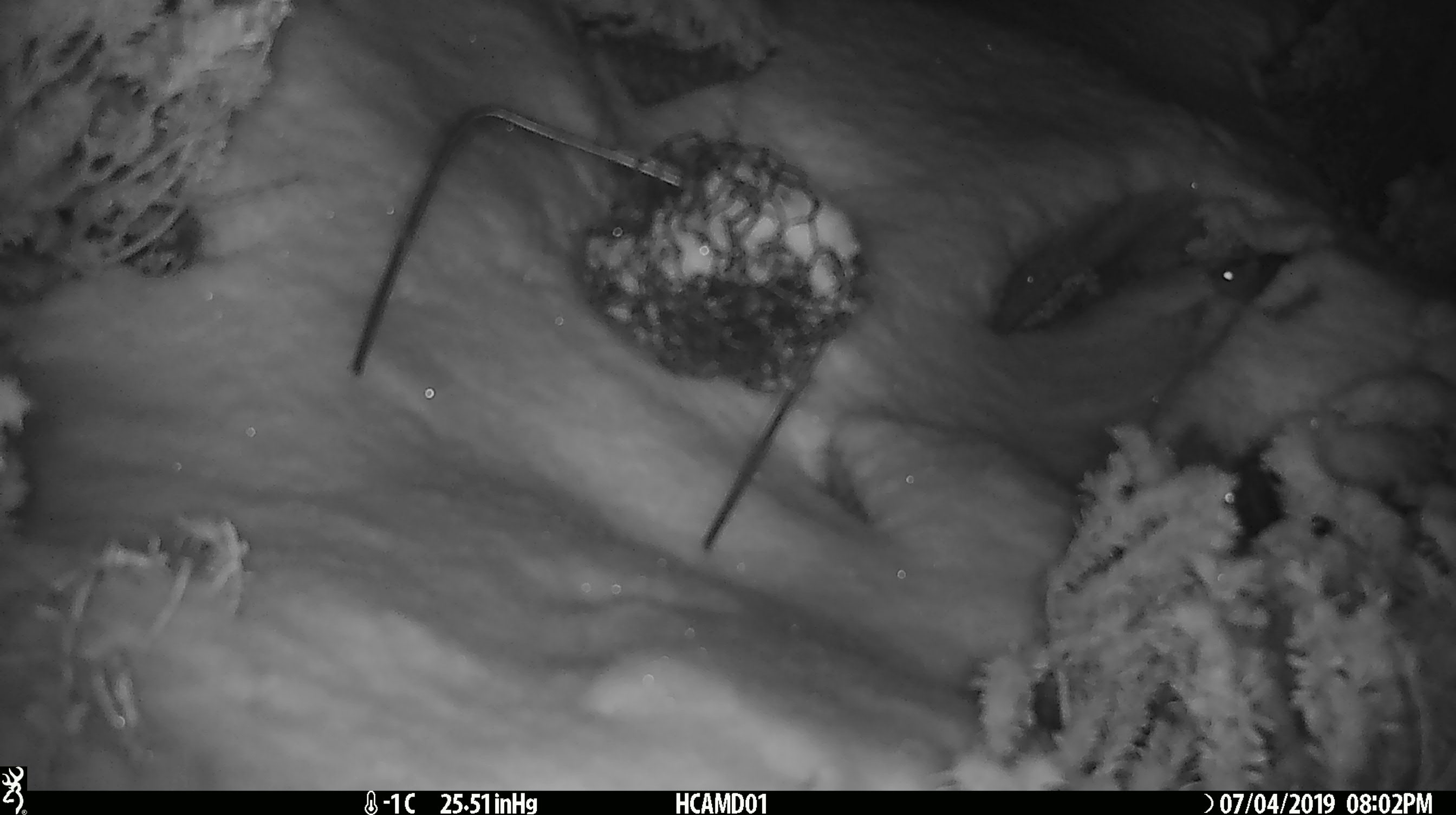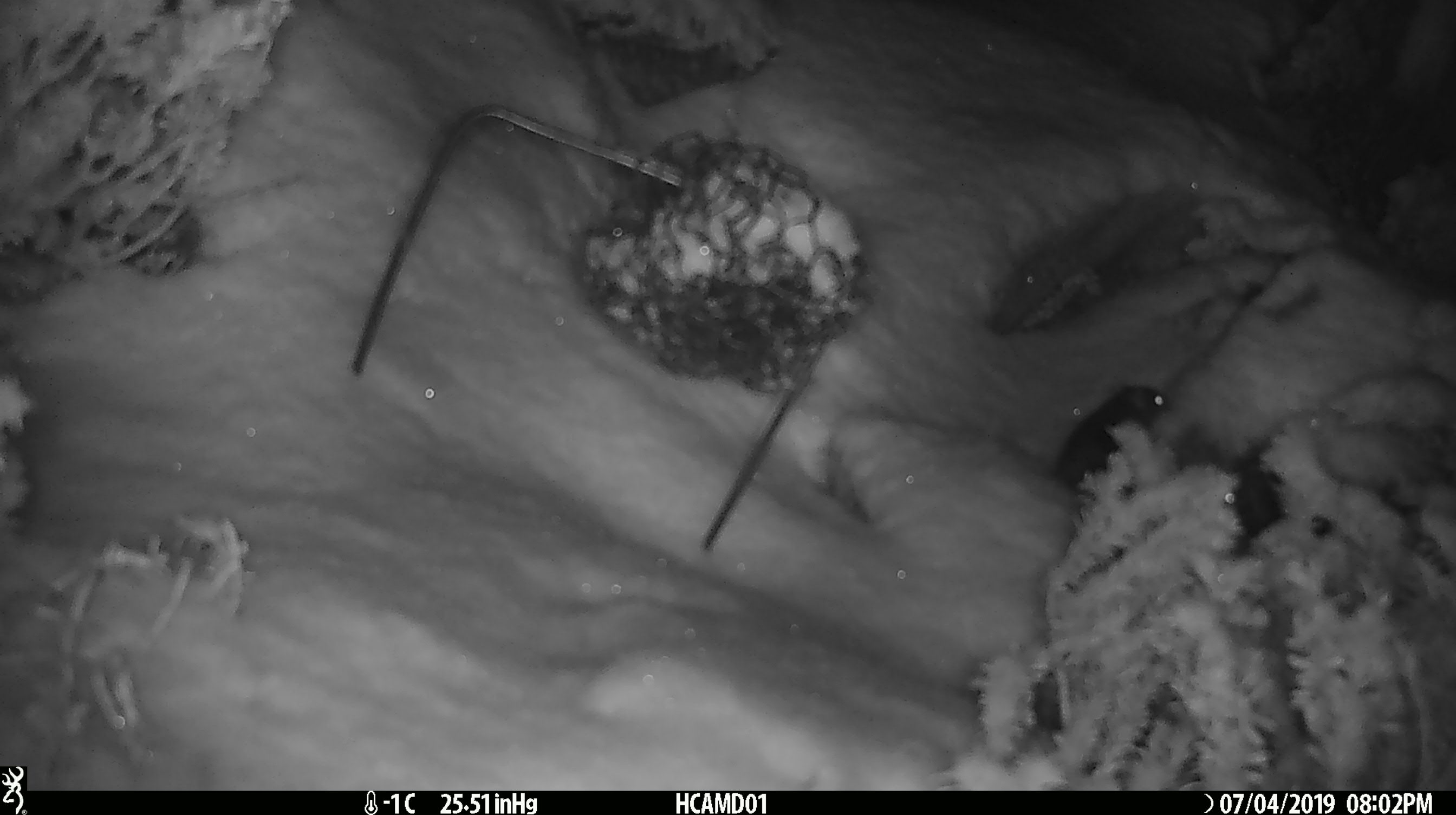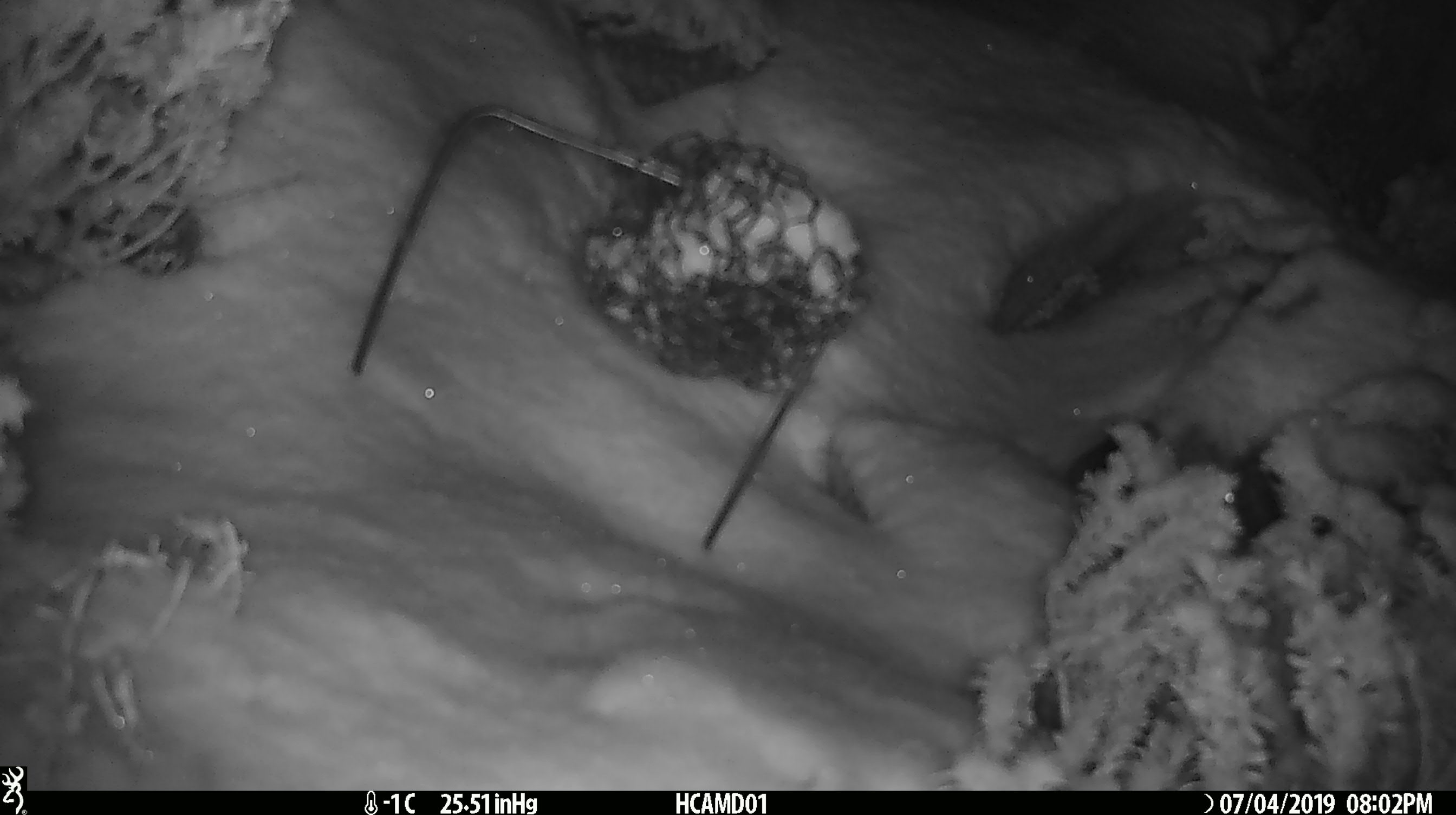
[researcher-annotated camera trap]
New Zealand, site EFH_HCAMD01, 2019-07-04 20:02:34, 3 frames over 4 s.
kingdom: Animalia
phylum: Chordata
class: Mammalia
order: Rodentia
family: Muridae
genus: Mus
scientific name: Mus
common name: mouse